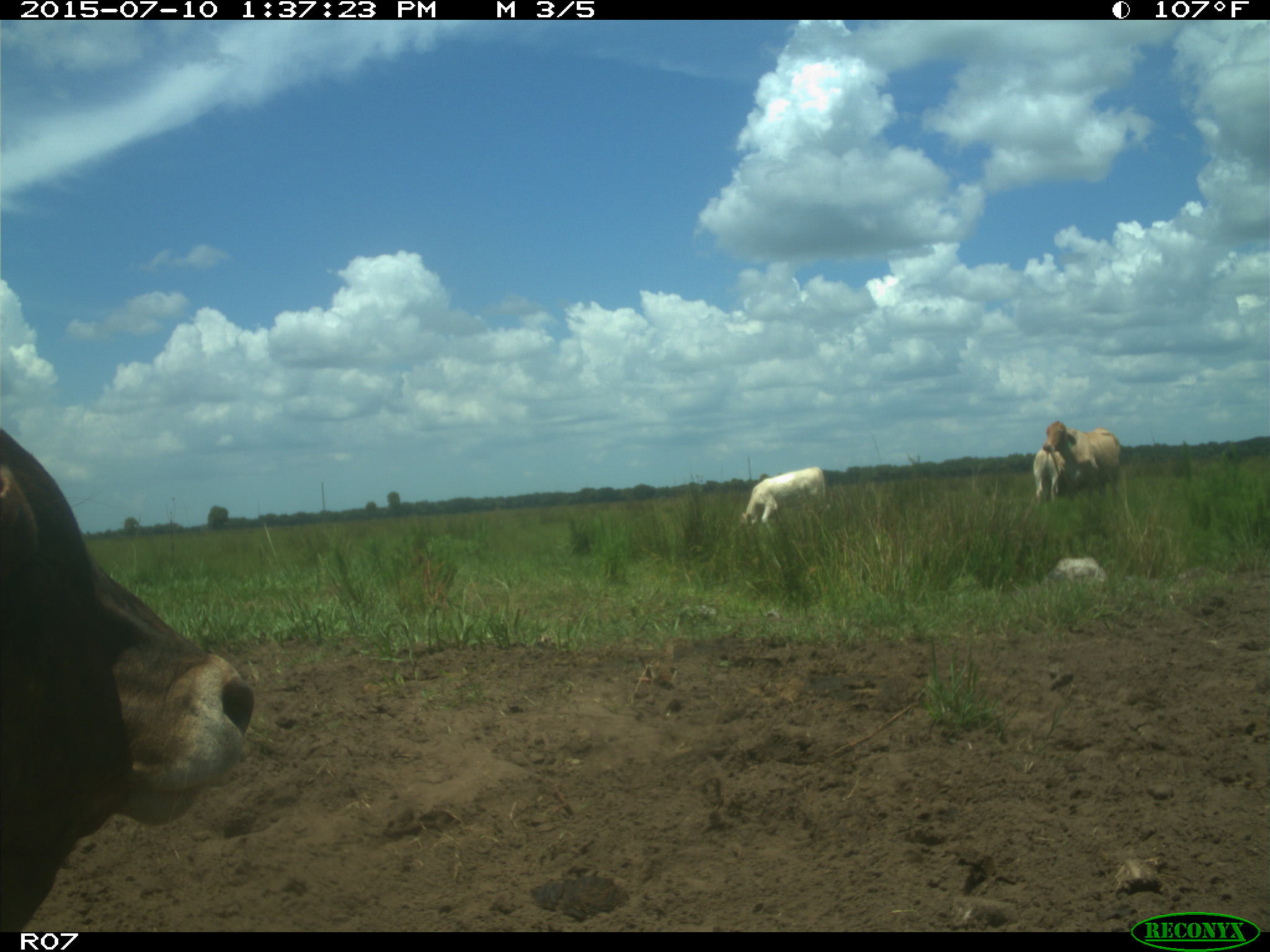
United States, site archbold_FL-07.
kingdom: Animalia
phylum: Chordata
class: Mammalia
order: Artiodactyla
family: Bovidae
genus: Bos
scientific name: Bos taurus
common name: domestic cow